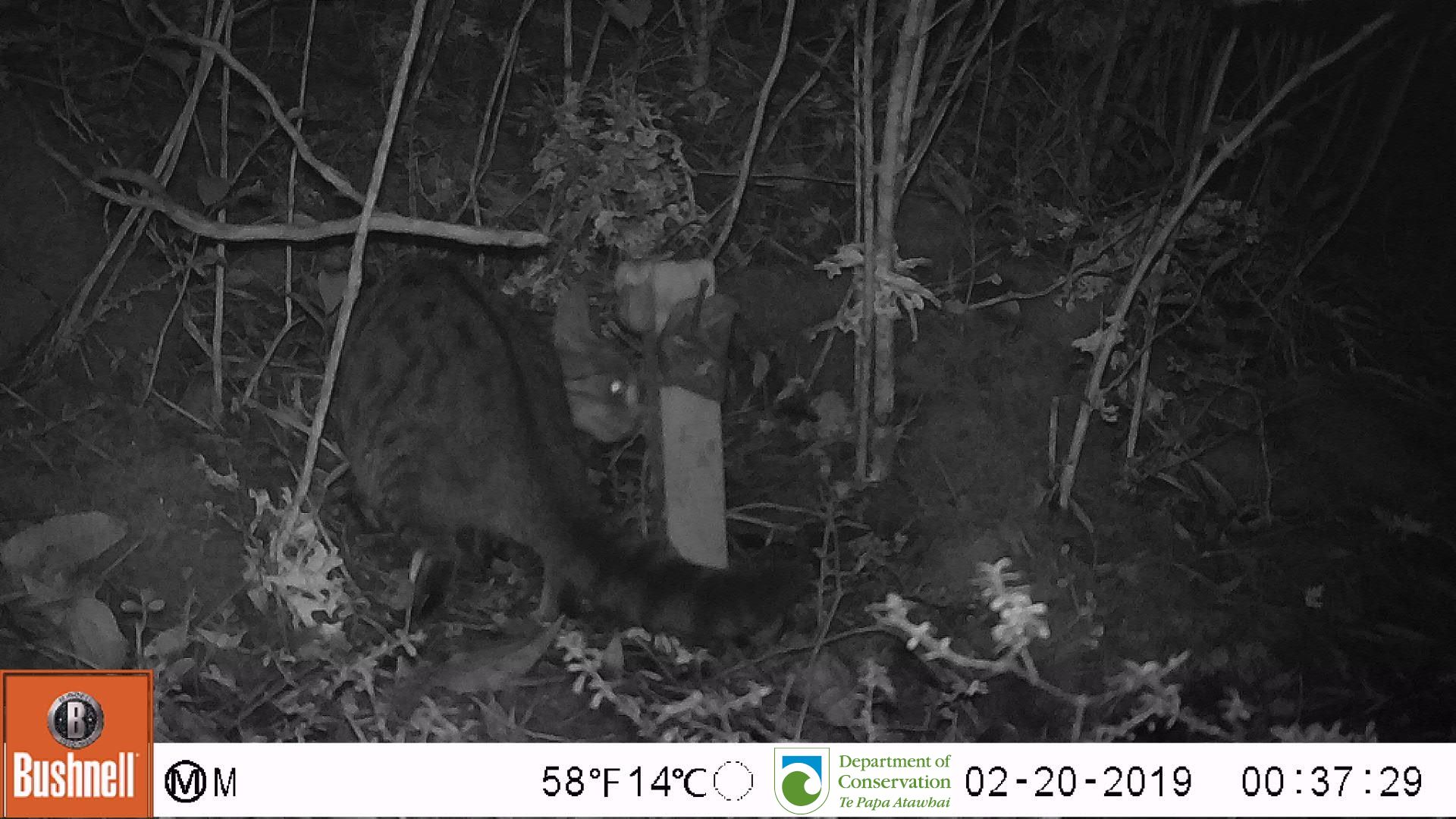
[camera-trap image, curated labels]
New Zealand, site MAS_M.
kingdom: Animalia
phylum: Chordata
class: Mammalia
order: Carnivora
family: Felidae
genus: Felis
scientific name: Felis catus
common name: domestic cat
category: cat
Cat (domestic cat) (Felis catus).